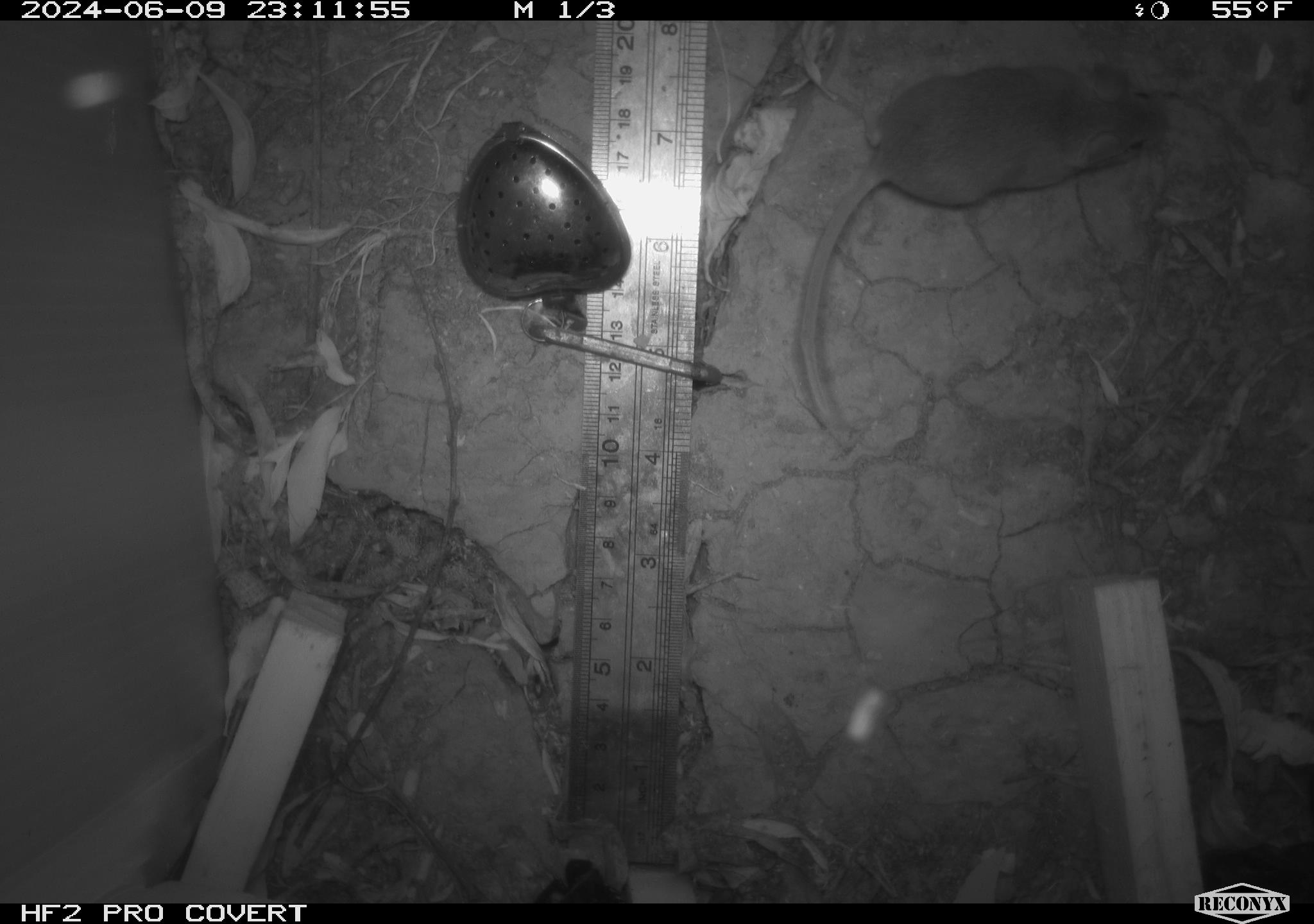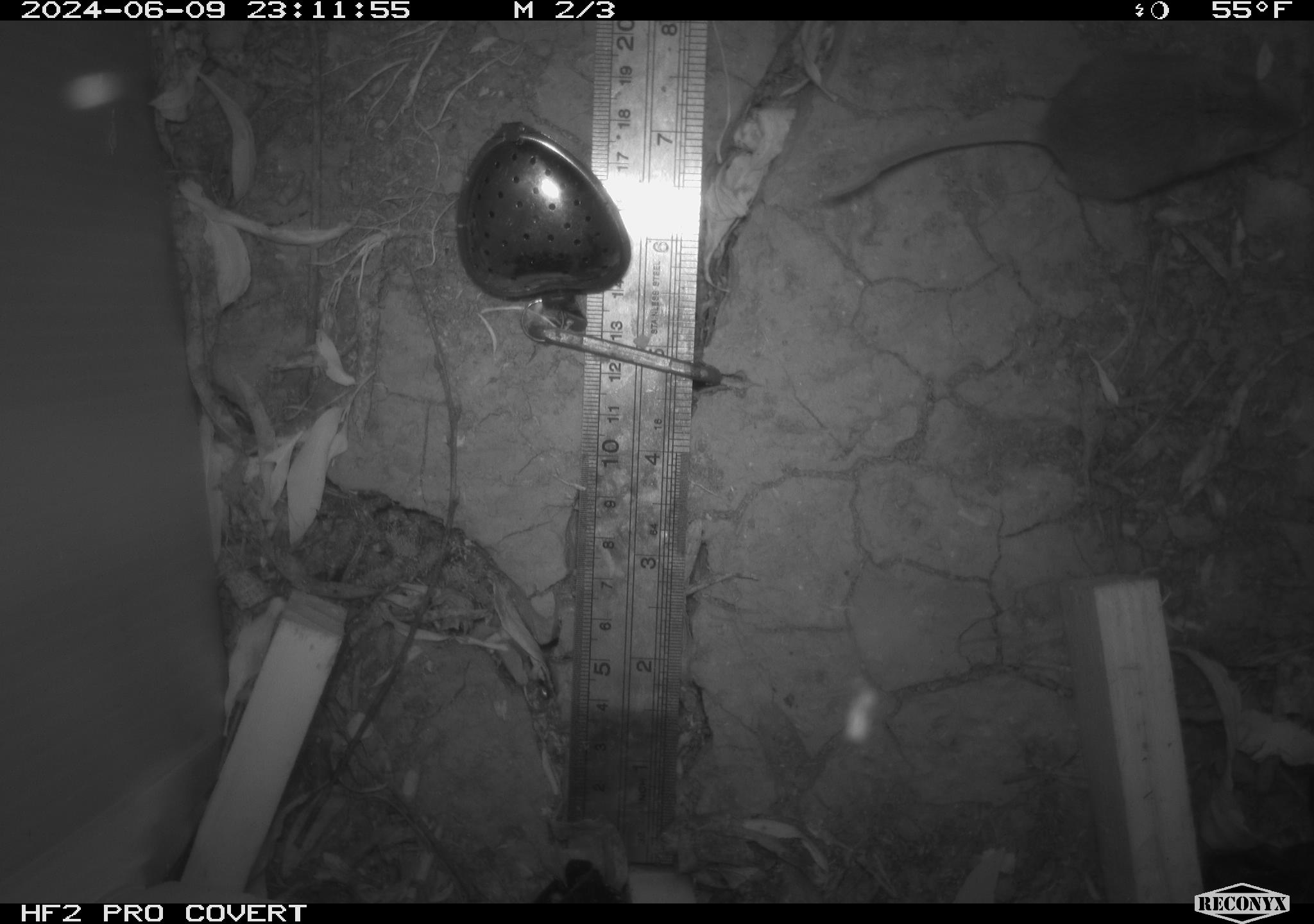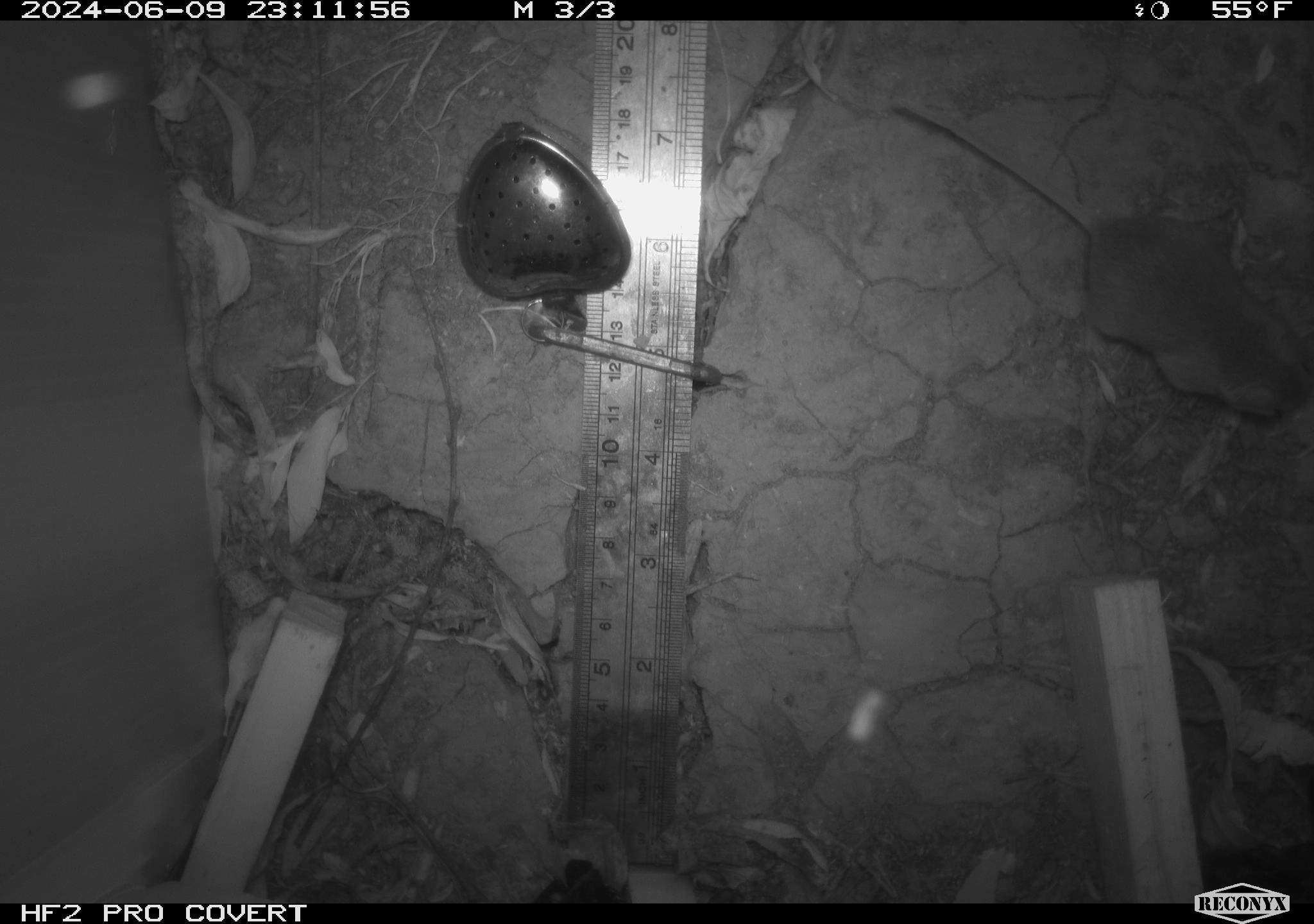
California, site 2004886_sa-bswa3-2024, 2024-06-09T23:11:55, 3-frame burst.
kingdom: Animalia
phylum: Chordata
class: Mammalia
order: Rodentia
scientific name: Rodentia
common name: mouse species